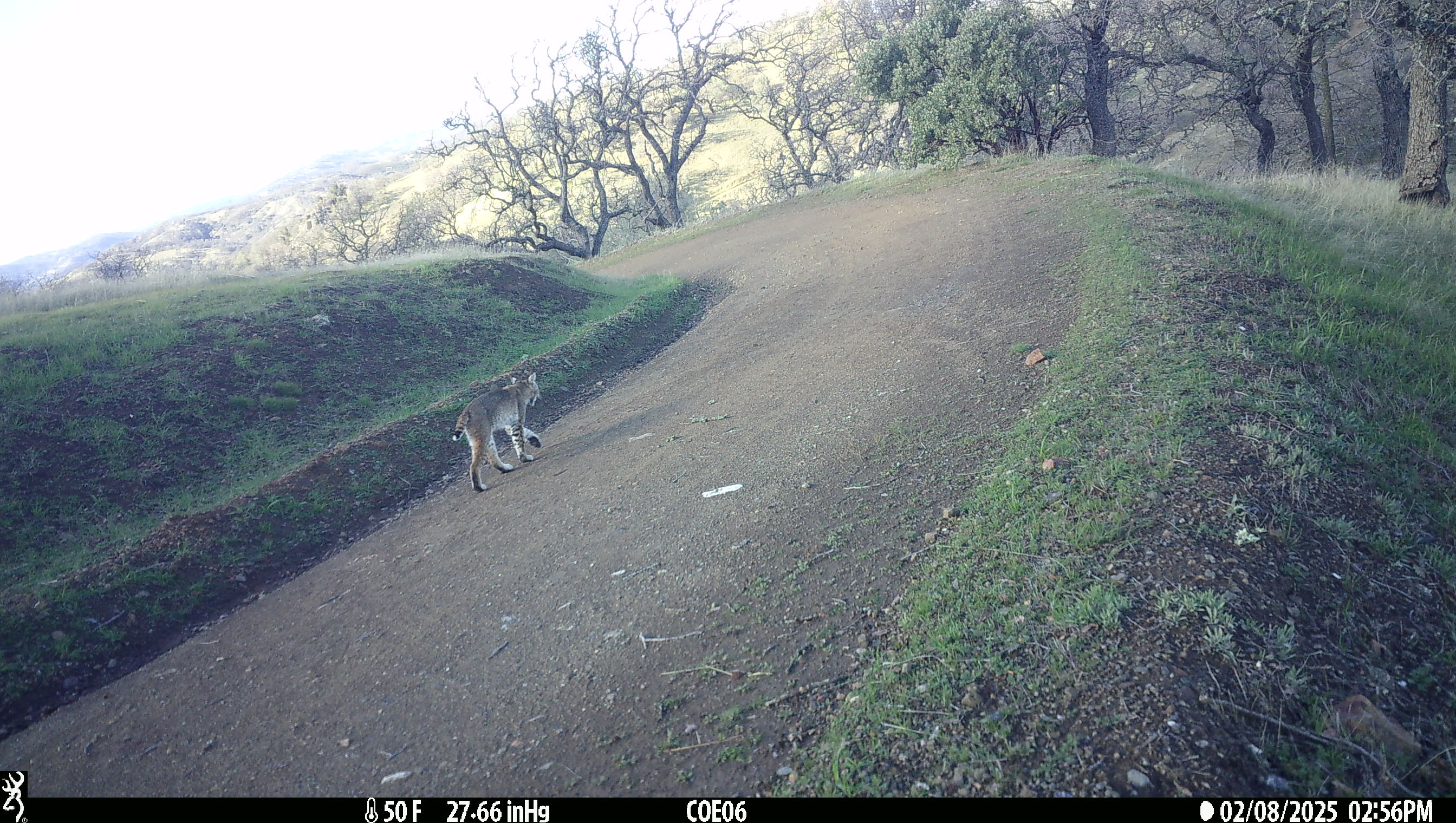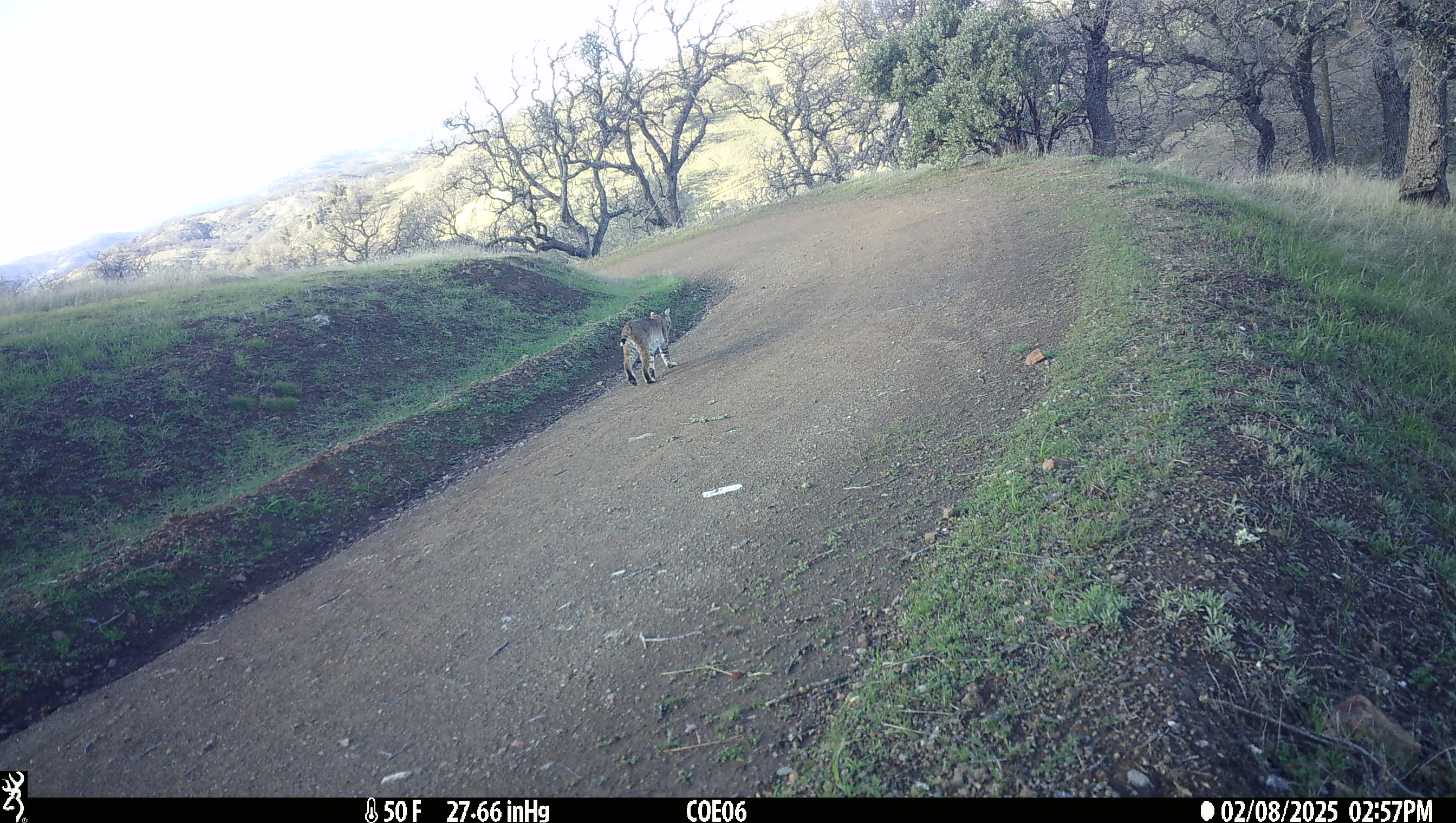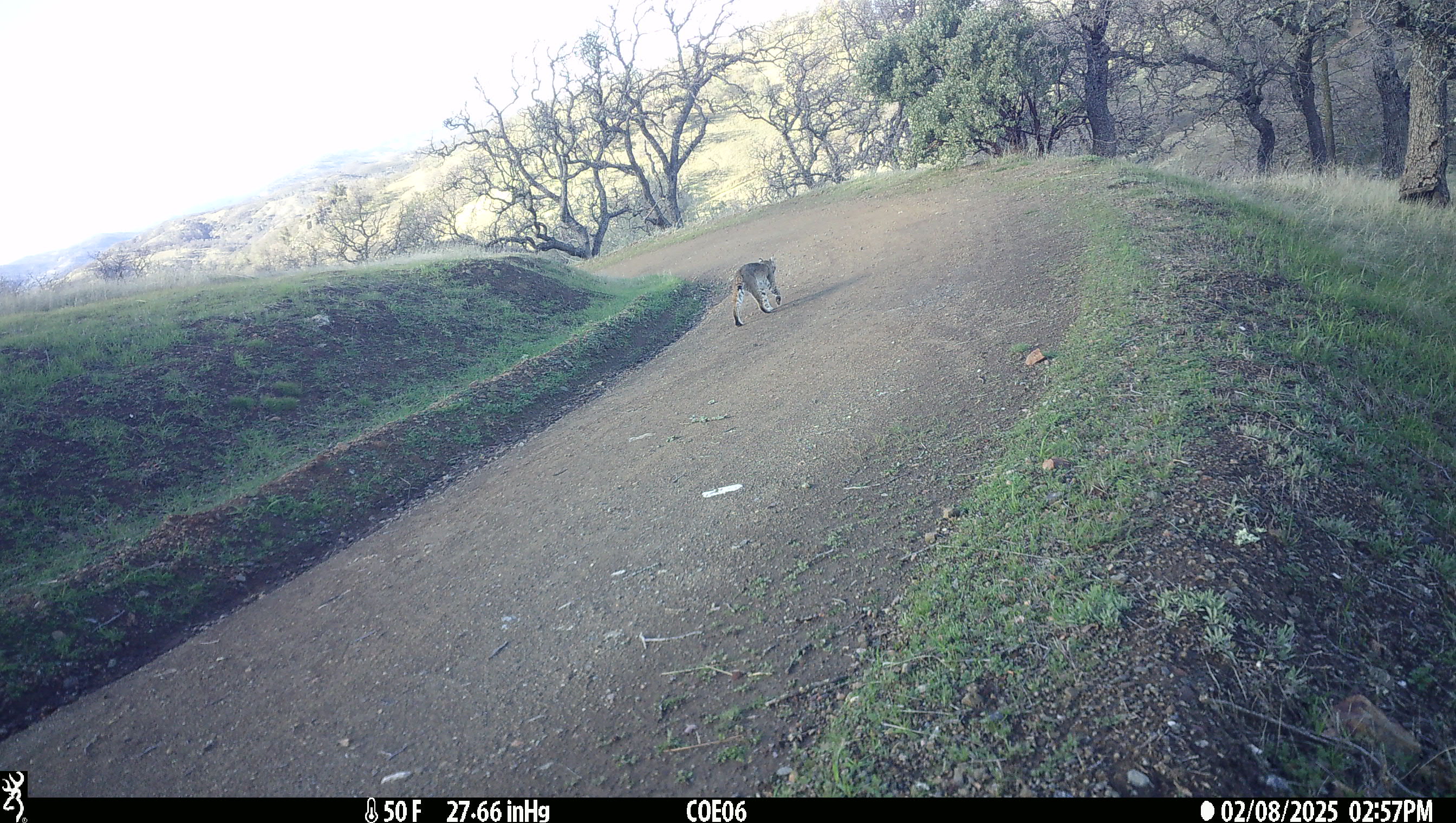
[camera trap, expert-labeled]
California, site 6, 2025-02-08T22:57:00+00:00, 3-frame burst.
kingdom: Animalia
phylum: Chordata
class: Mammalia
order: Carnivora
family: Felidae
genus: Lynx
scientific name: Lynx rufus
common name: bobcat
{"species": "bobcat (Lynx rufus)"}